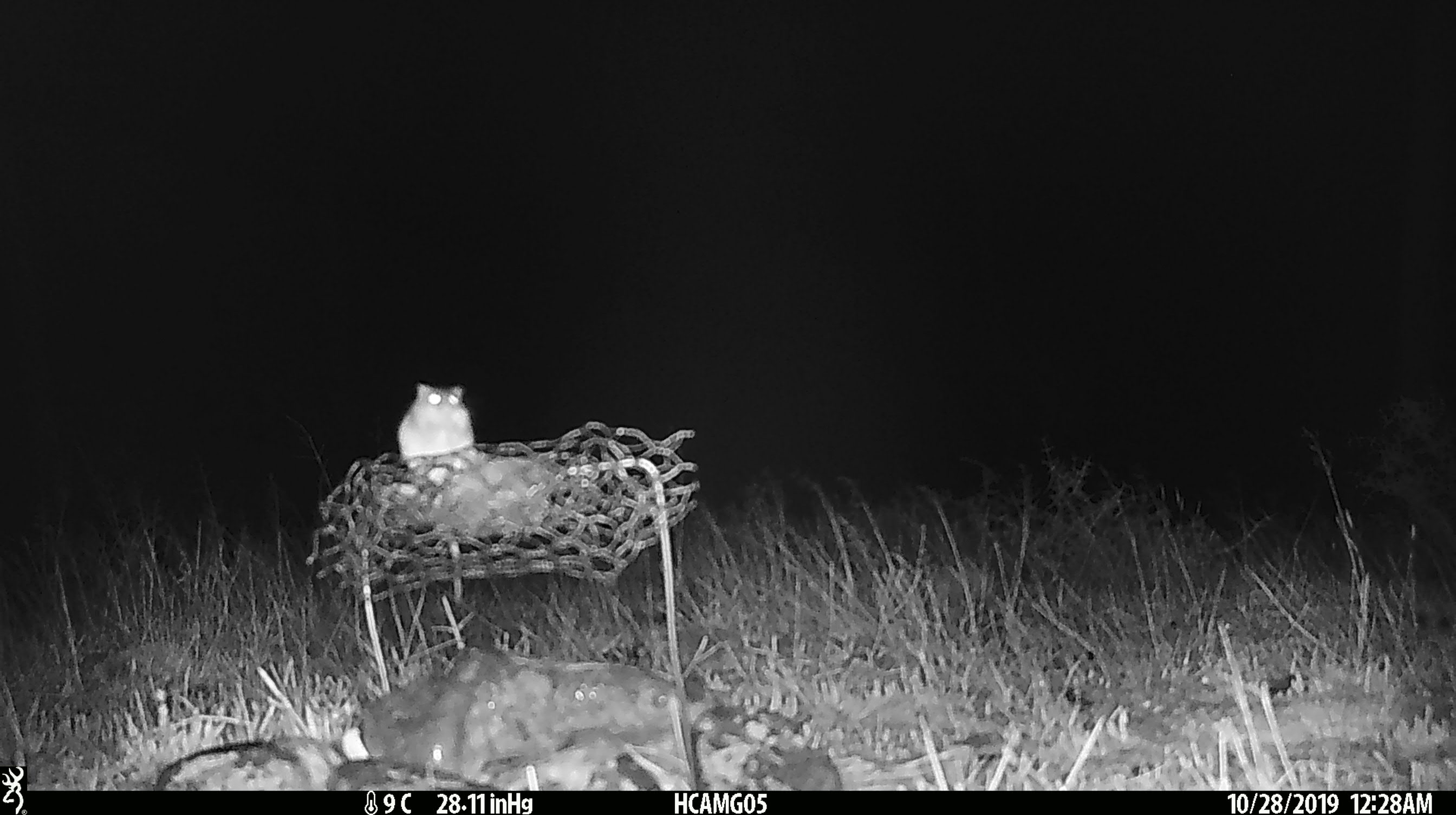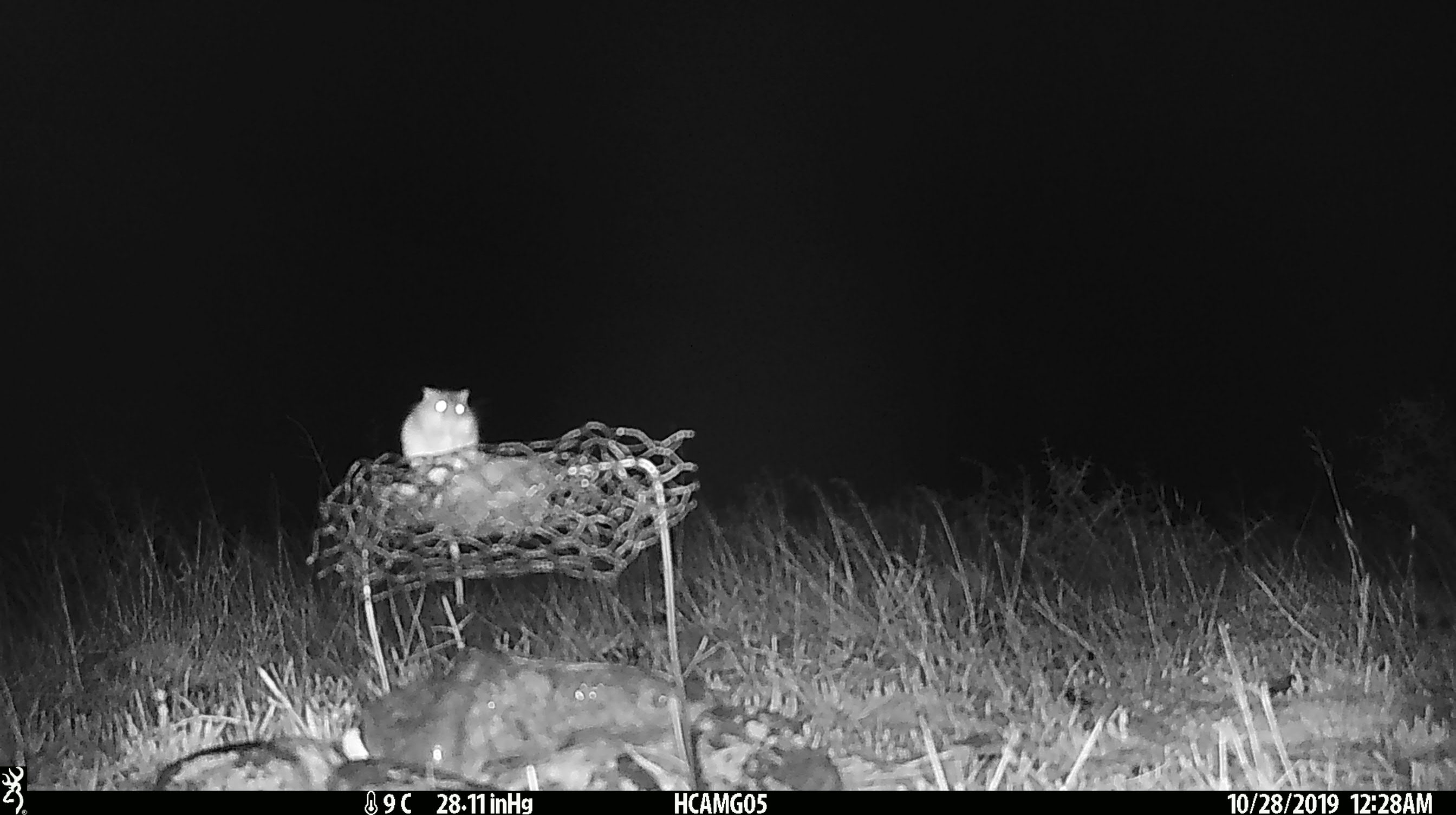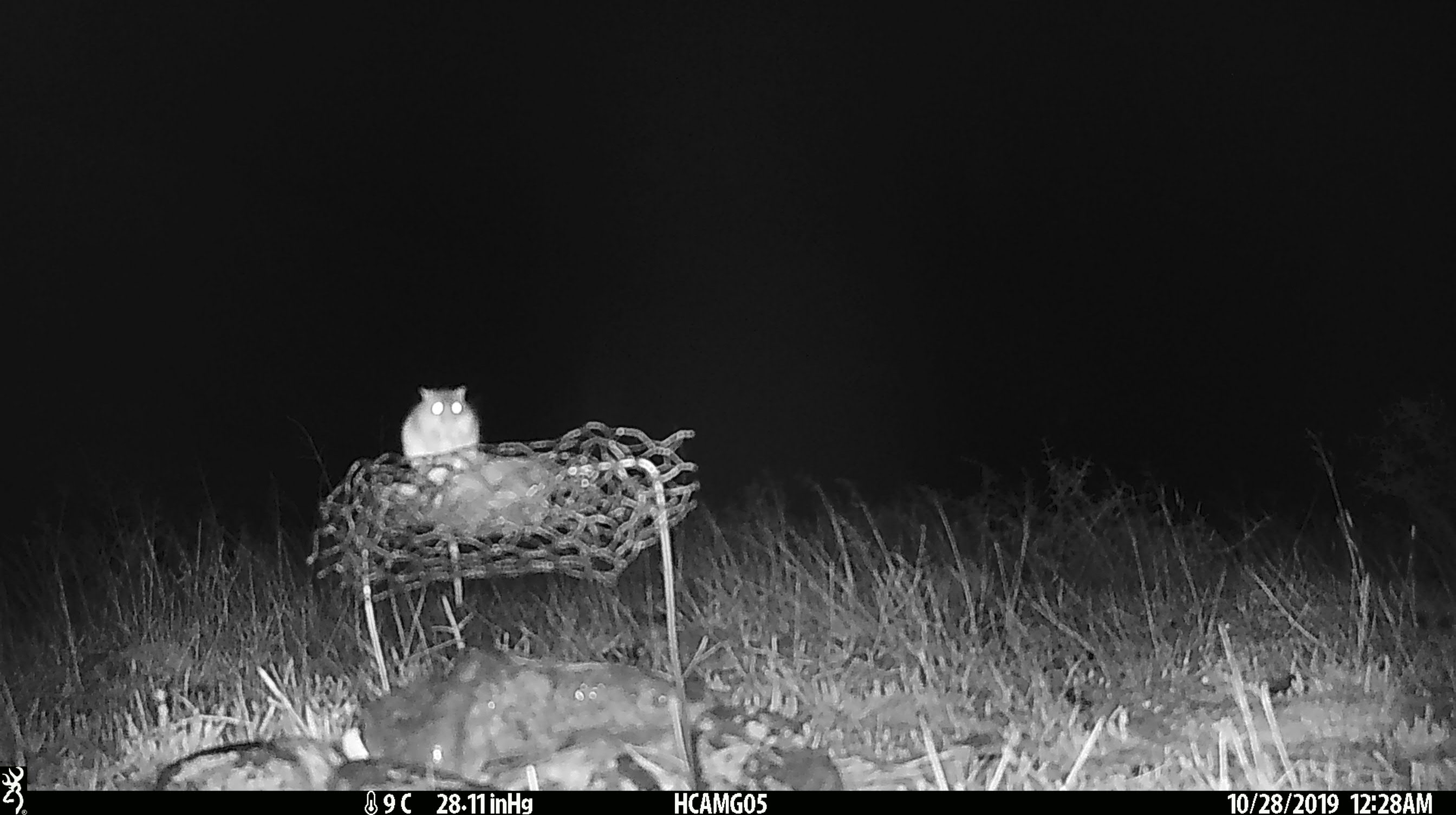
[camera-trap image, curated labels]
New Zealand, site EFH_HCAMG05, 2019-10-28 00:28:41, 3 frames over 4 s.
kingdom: Animalia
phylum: Chordata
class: Mammalia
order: Rodentia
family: Muridae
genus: Mus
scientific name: Mus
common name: mouse